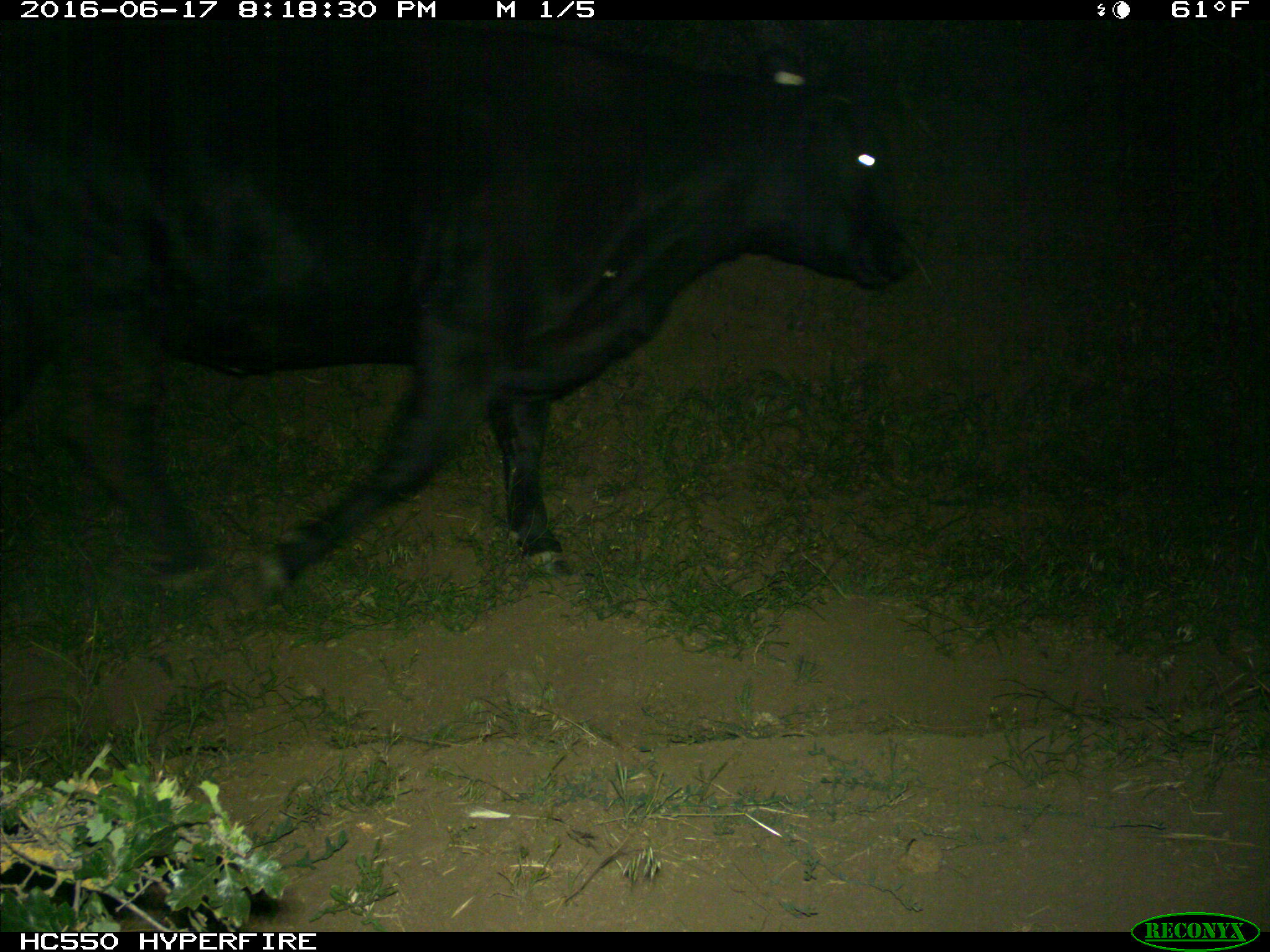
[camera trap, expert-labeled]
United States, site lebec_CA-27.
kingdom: Animalia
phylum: Chordata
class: Mammalia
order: Artiodactyla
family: Bovidae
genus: Bos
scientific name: Bos taurus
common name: domestic cow